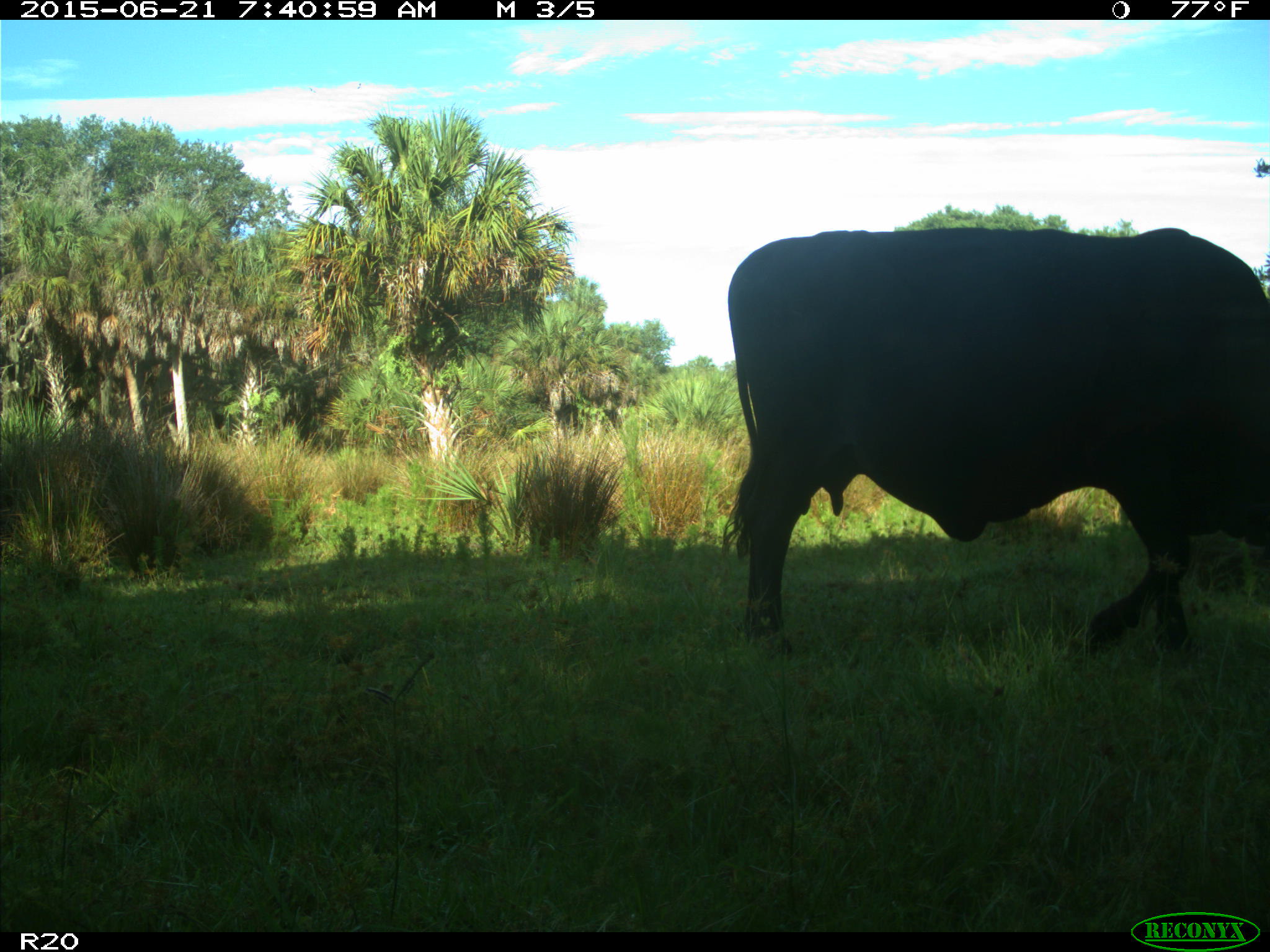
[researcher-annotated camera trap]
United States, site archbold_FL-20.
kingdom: Animalia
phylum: Chordata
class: Mammalia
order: Artiodactyla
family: Bovidae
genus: Bos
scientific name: Bos taurus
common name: domestic cow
Bos taurus (domestic cow).